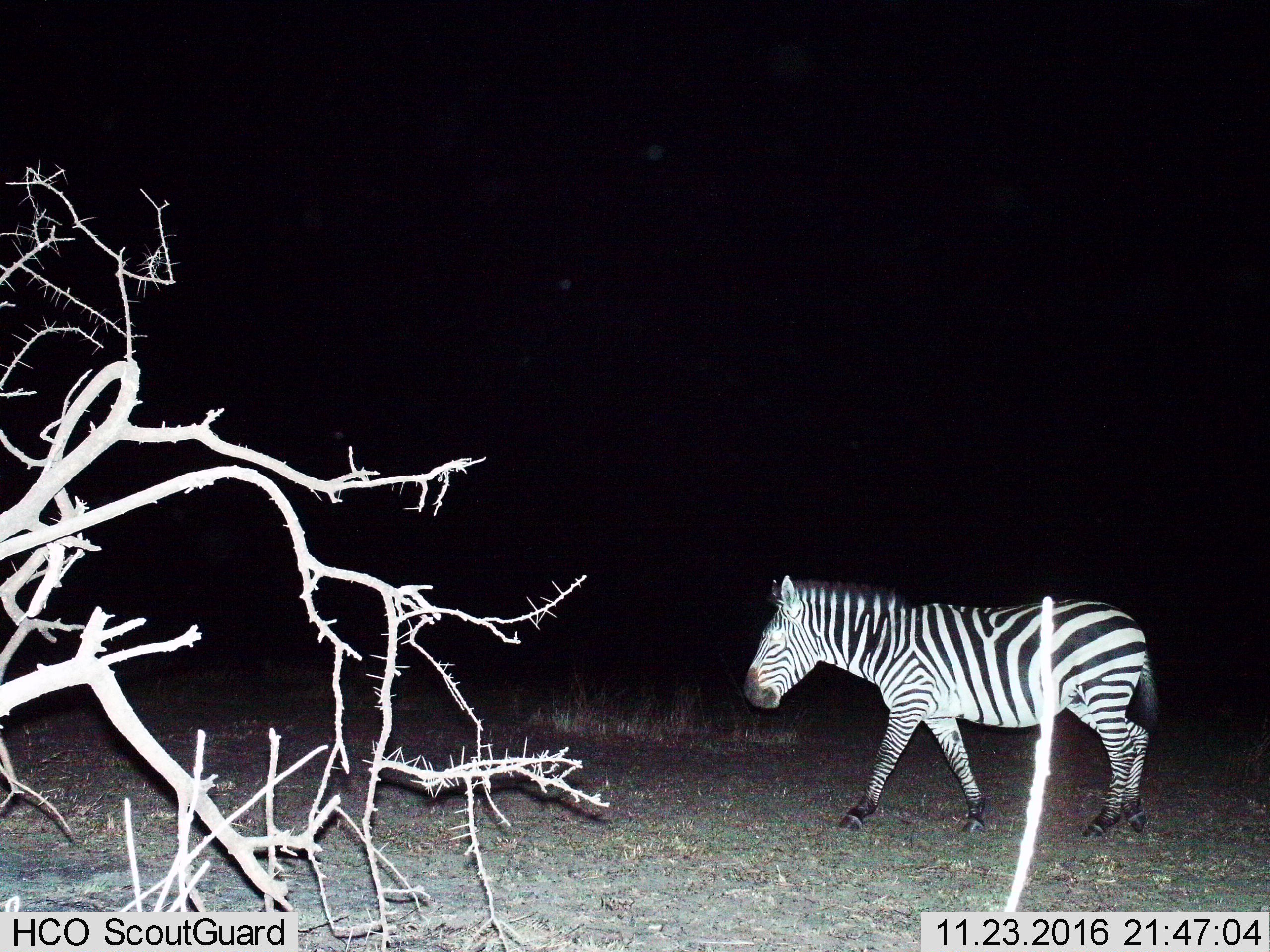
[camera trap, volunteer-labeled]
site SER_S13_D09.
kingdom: Animalia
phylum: Chordata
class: Mammalia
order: Perissodactyla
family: Equidae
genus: Equus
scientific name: Equus quagga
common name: plains zebra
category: zebraplains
Zebraplains (plains zebra) (Equus quagga), count 1. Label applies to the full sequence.